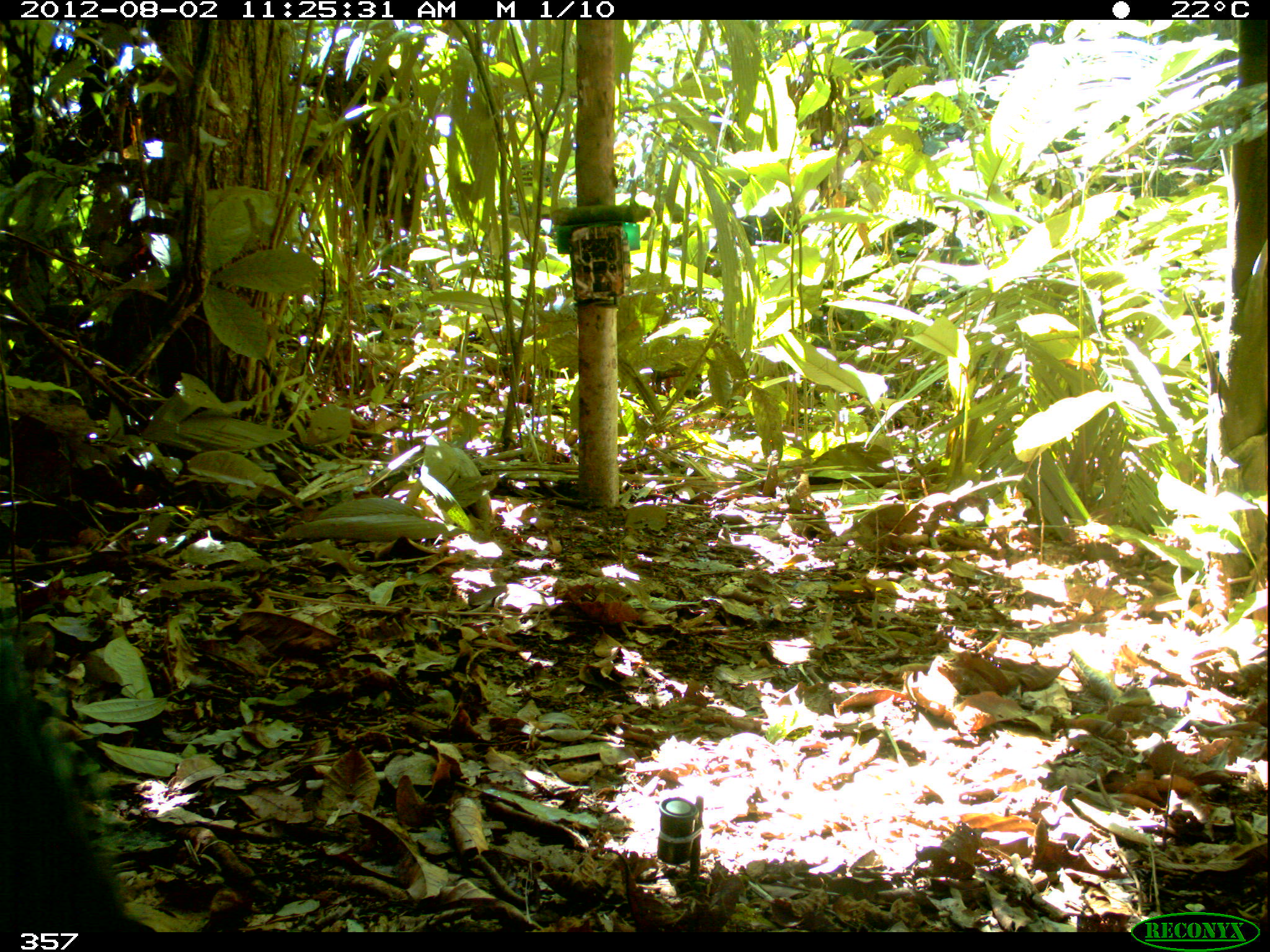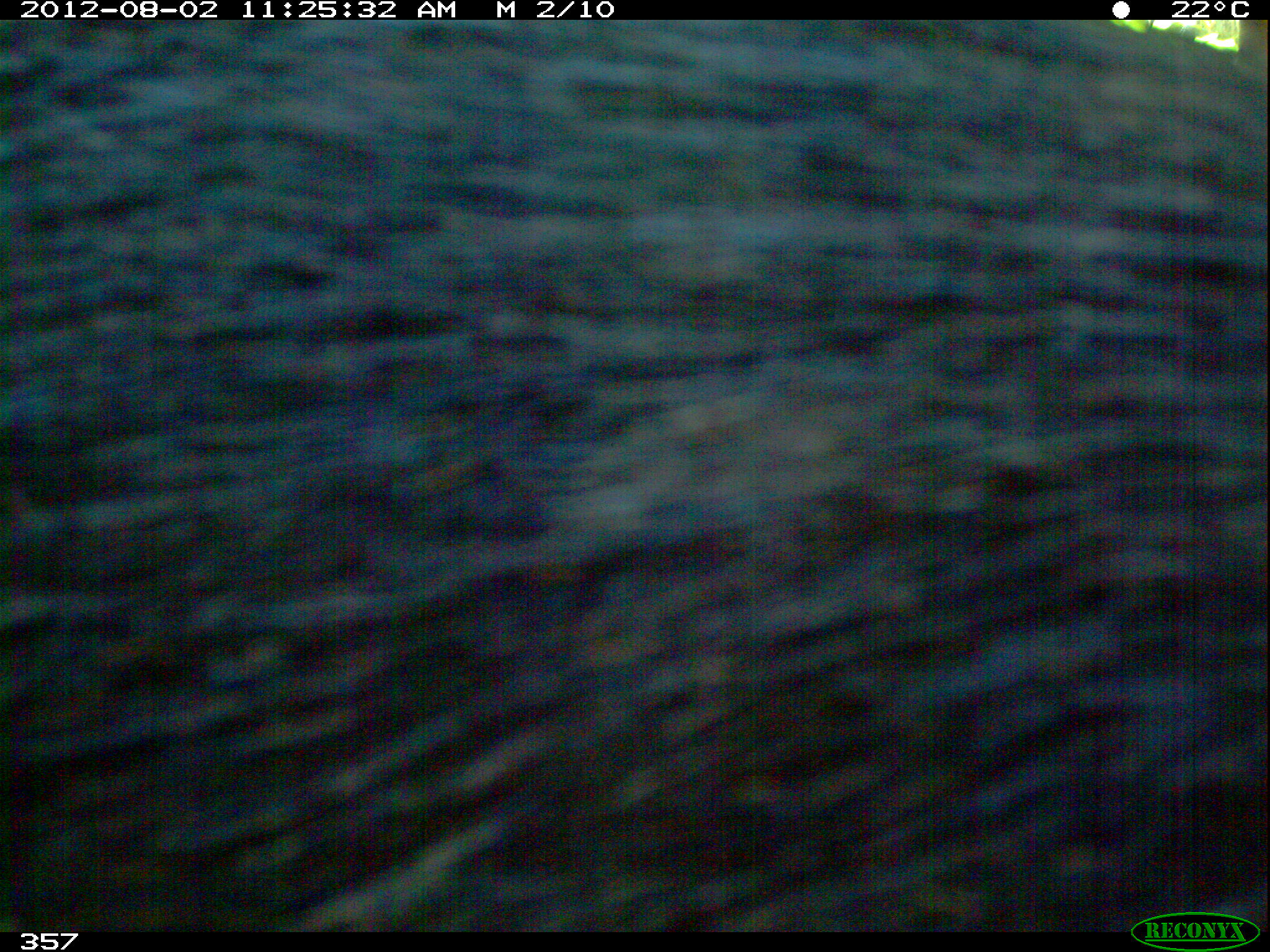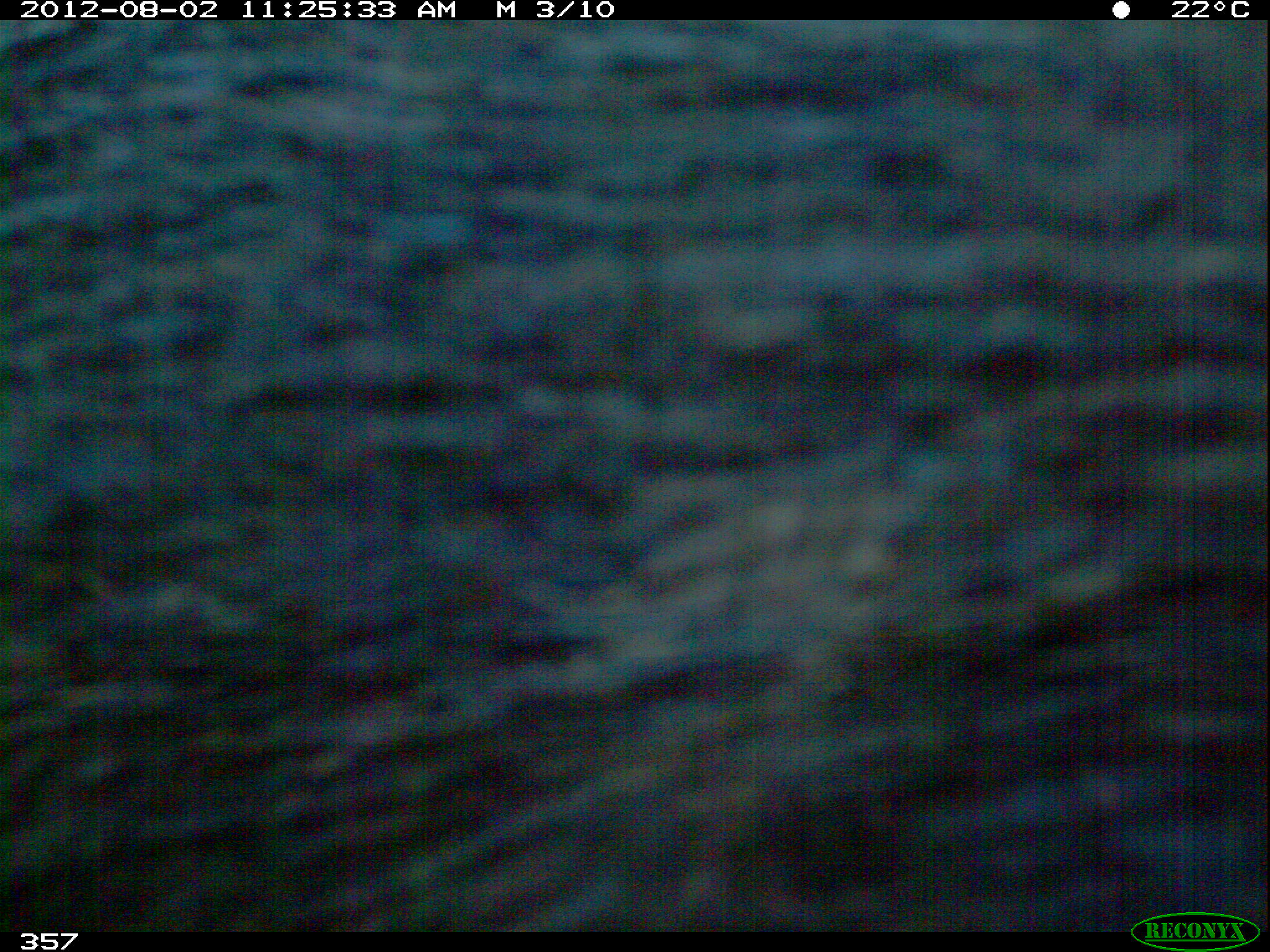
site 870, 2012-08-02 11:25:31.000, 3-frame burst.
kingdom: Animalia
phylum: Chordata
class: Mammalia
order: Artiodactyla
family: Tayassuidae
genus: Tayassu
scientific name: Tayassu pecari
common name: white-lipped peccary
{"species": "Tayassu pecari (white-lipped peccary)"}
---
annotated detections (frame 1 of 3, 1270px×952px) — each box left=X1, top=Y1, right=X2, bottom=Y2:
tayassu pecari: left=0, top=629, right=154, bottom=930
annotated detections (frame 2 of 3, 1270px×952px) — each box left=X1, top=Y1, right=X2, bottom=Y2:
tayassu pecari: left=0, top=18, right=1262, bottom=928